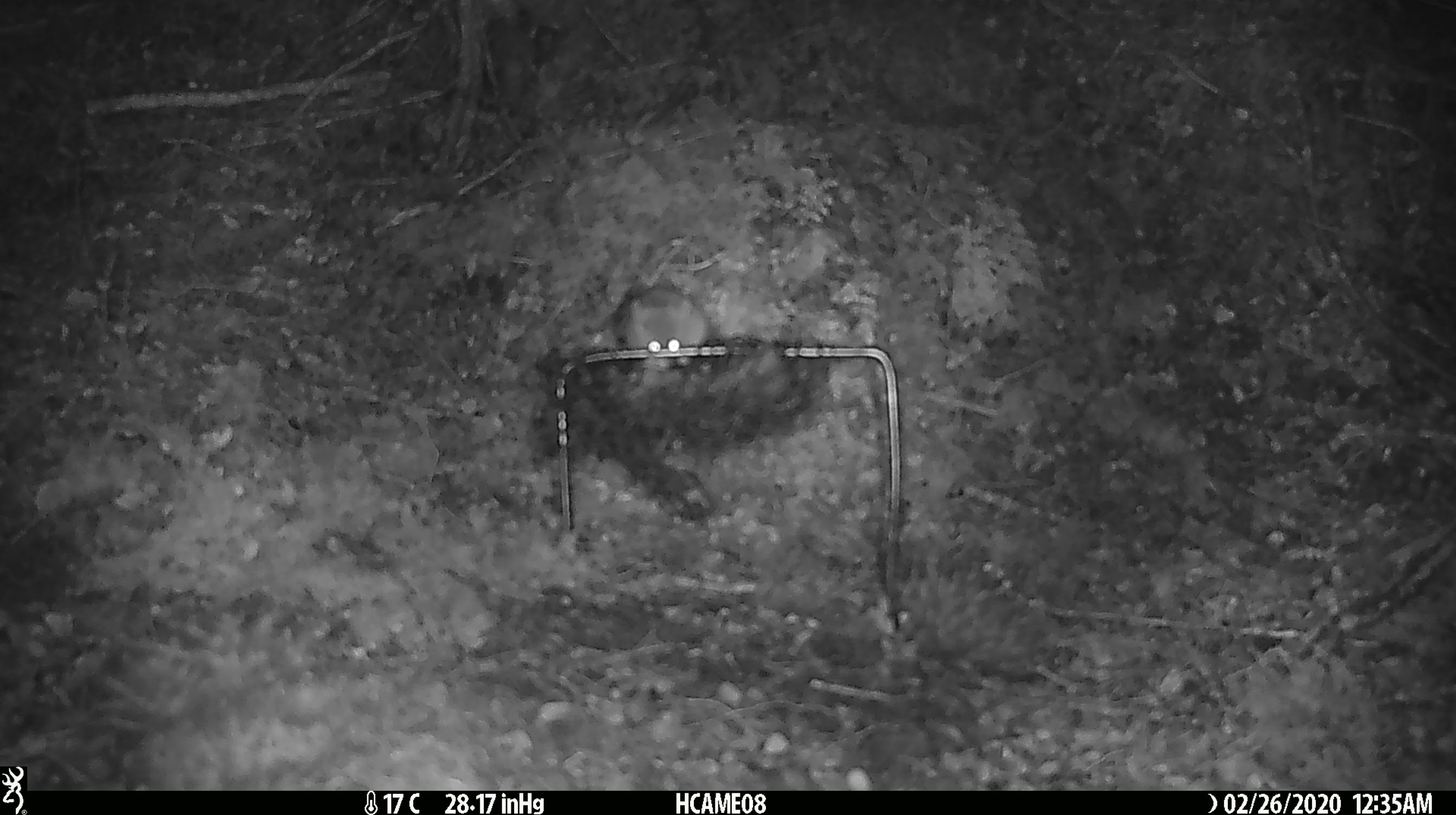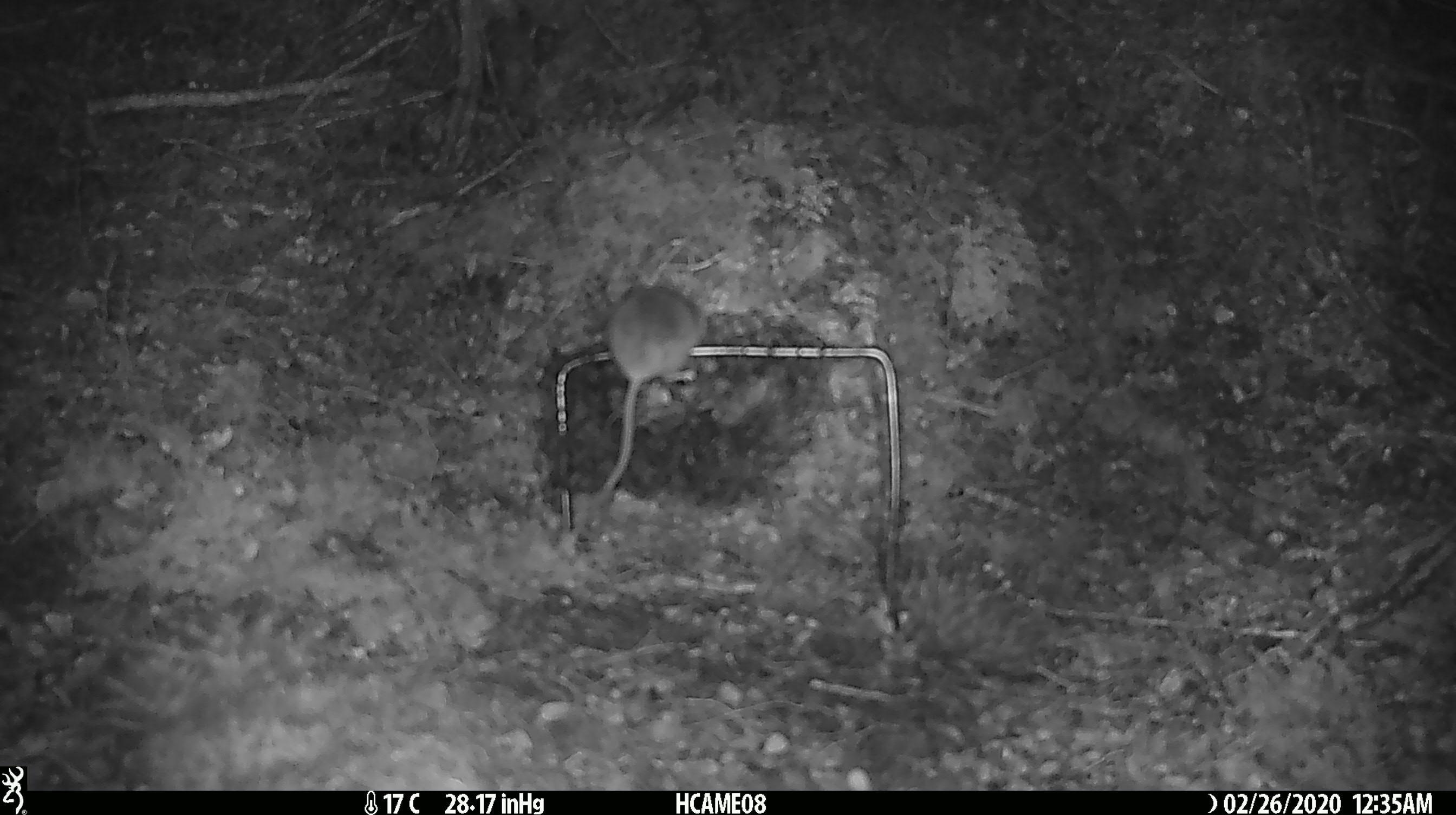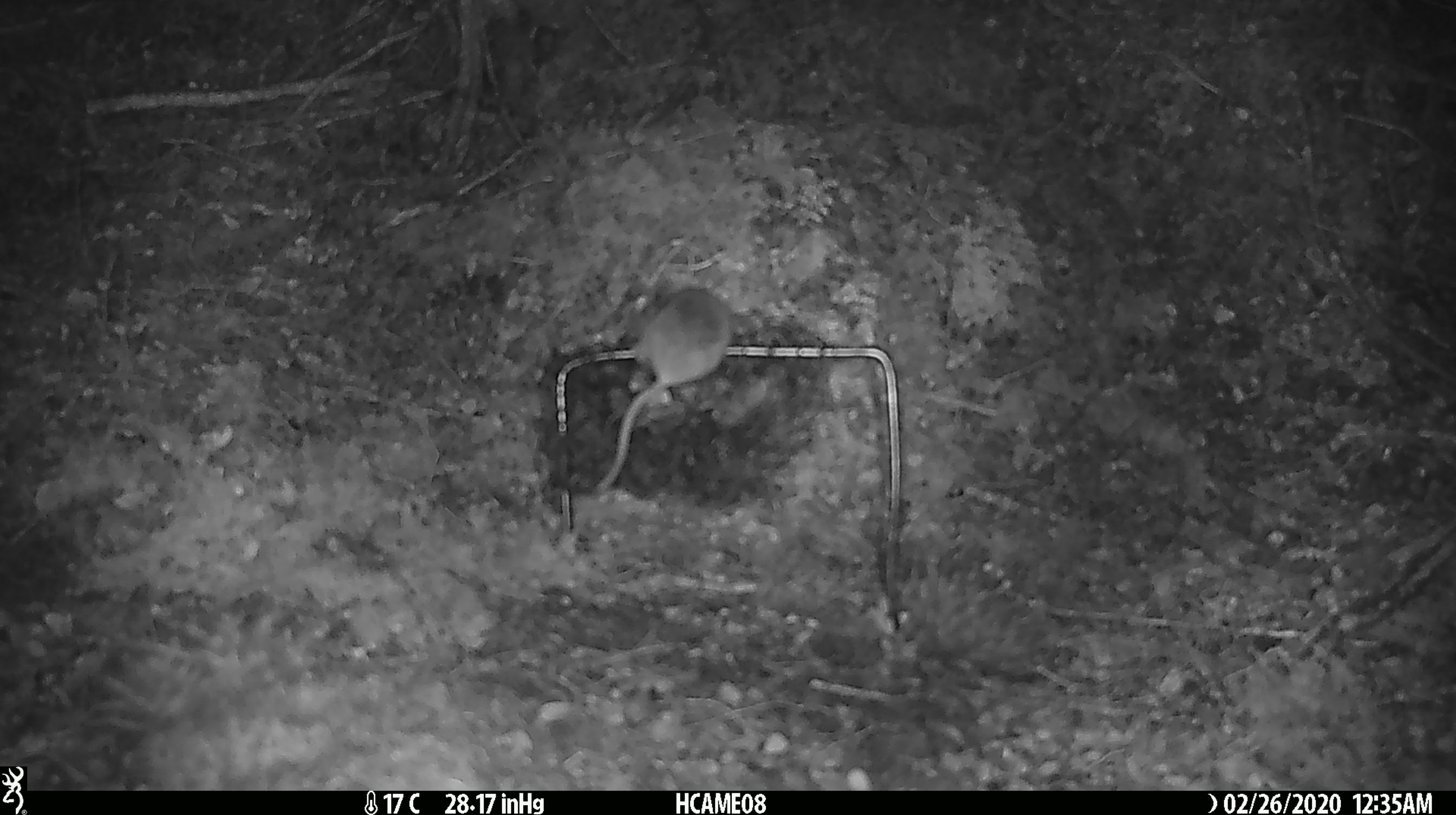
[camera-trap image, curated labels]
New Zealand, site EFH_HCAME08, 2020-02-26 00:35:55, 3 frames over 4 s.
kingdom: Animalia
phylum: Chordata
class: Mammalia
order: Rodentia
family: Muridae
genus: Mus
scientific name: Mus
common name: mouse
Mouse (Mus).